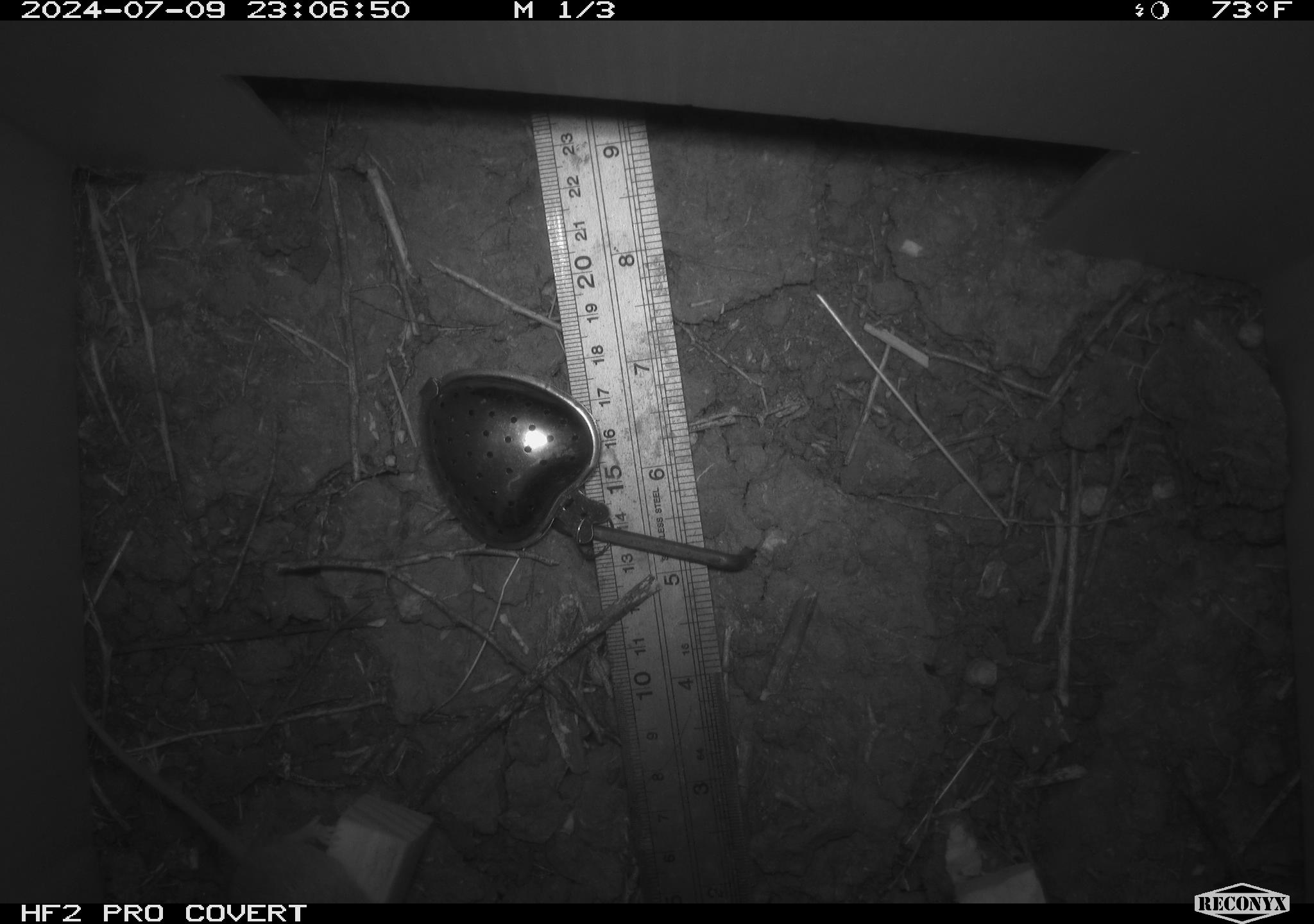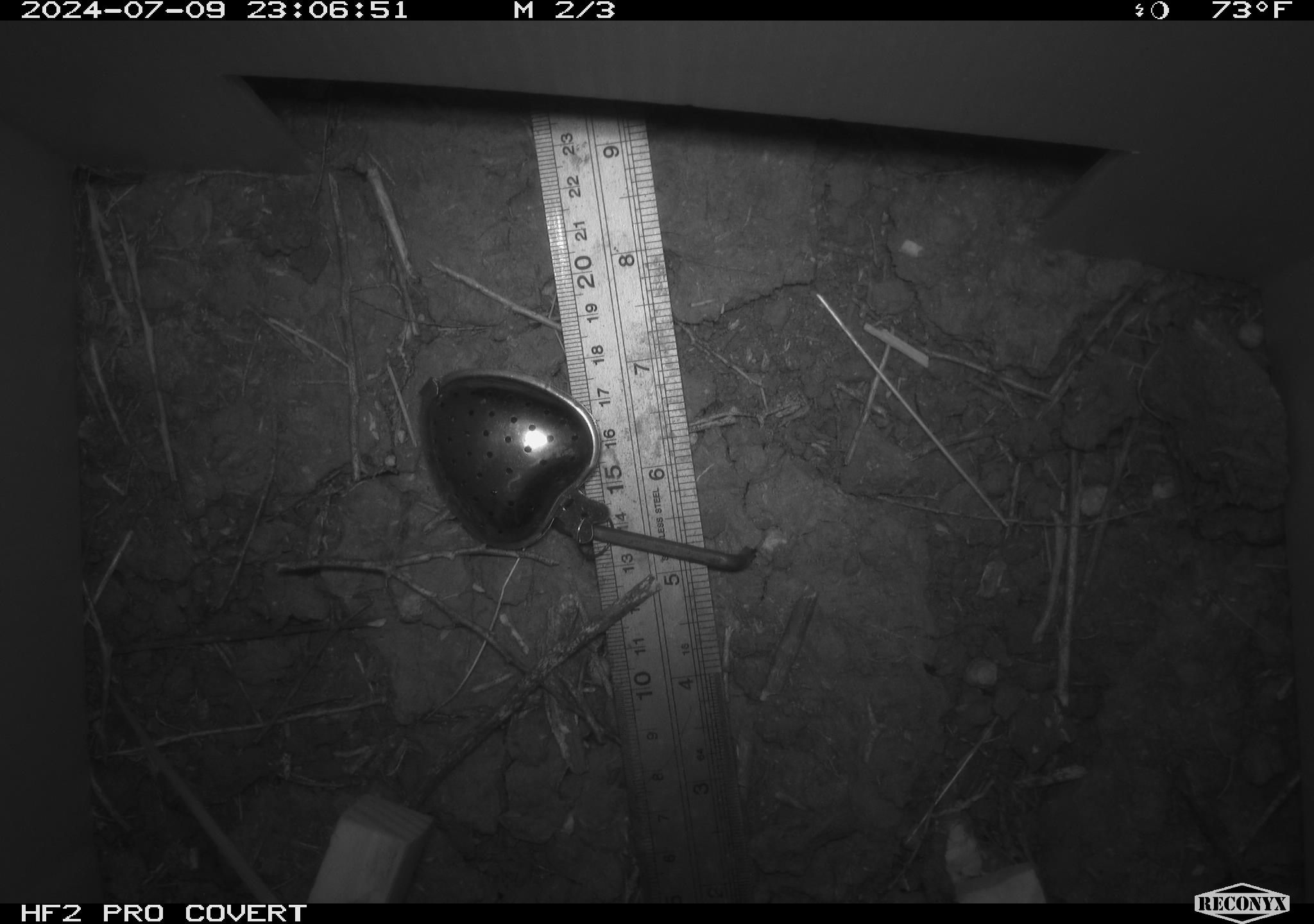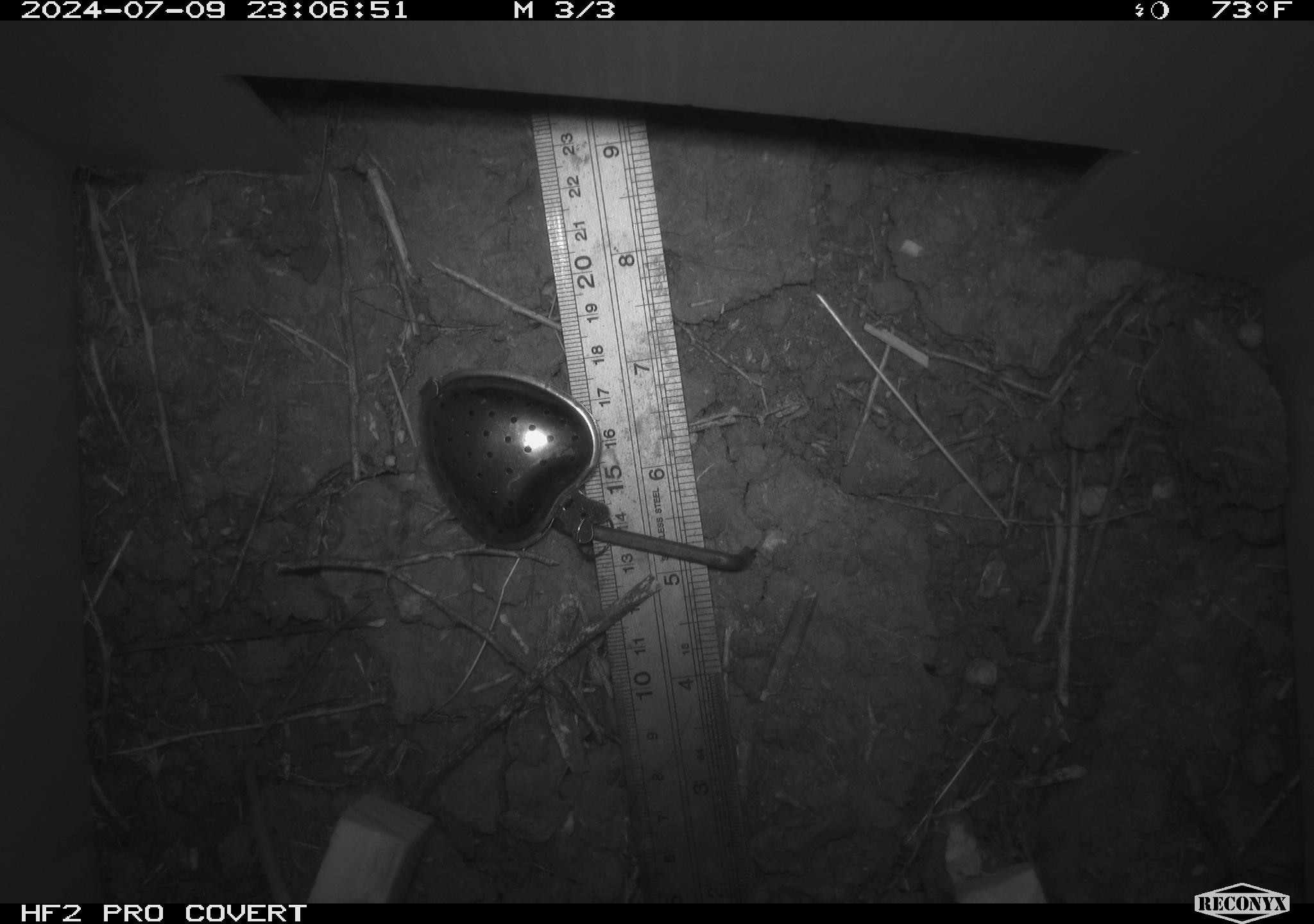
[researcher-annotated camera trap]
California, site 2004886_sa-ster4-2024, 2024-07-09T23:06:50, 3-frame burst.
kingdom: Animalia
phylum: Chordata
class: Mammalia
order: Rodentia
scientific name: Rodentia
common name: mouse species